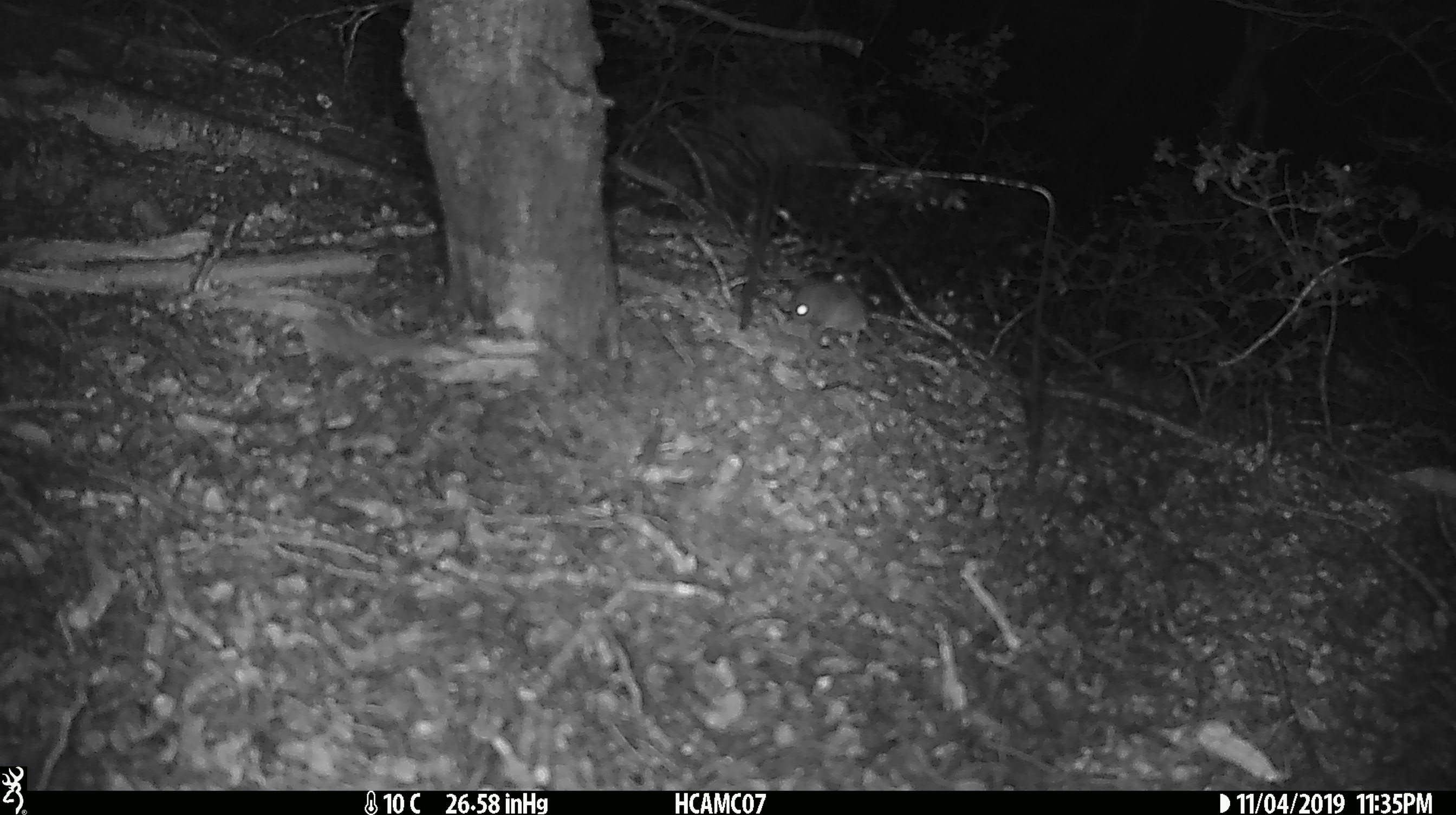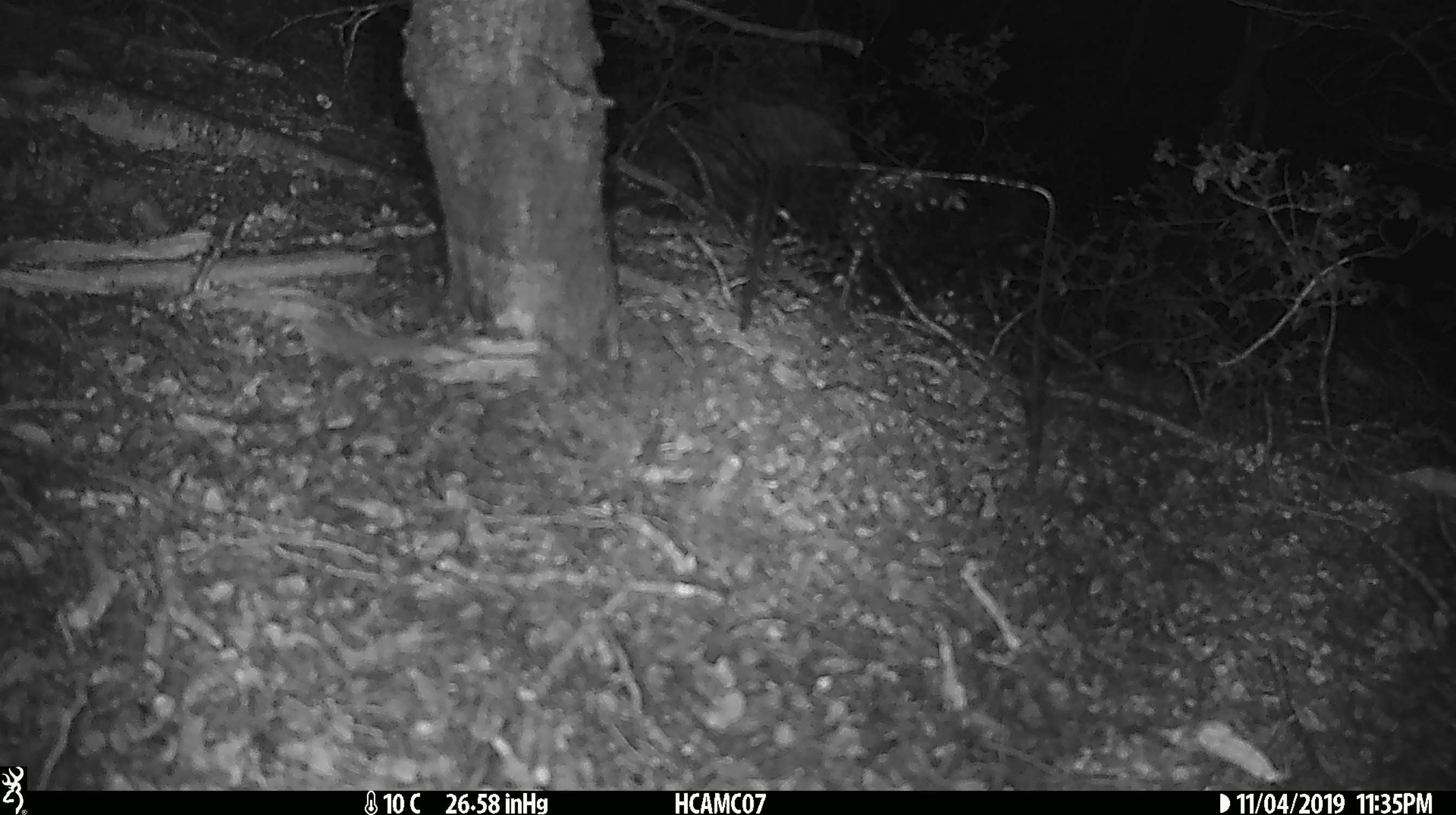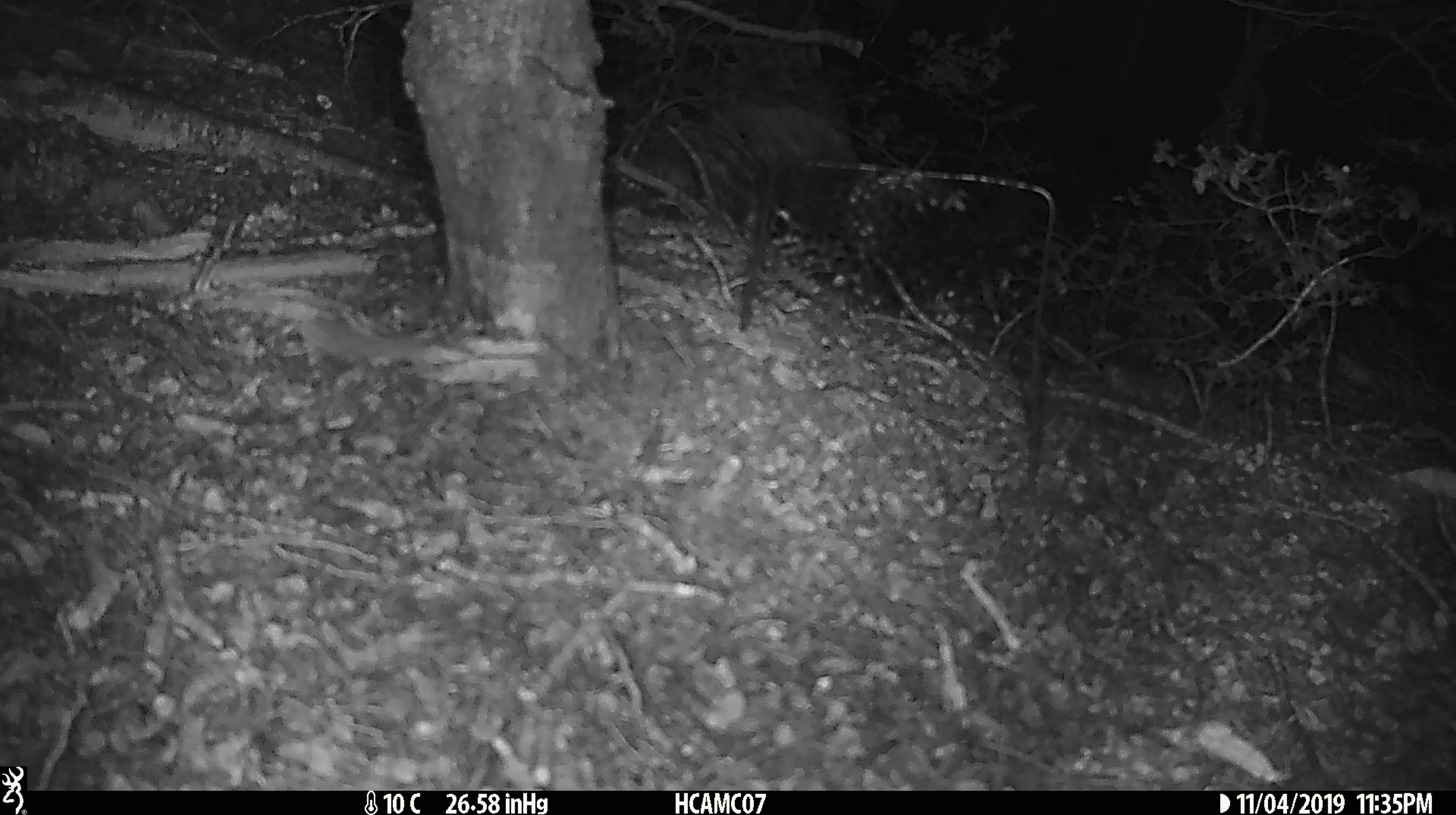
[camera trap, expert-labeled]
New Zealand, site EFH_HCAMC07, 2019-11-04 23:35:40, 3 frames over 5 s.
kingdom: Animalia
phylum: Chordata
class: Mammalia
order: Rodentia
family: Muridae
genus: Mus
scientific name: Mus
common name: mouse